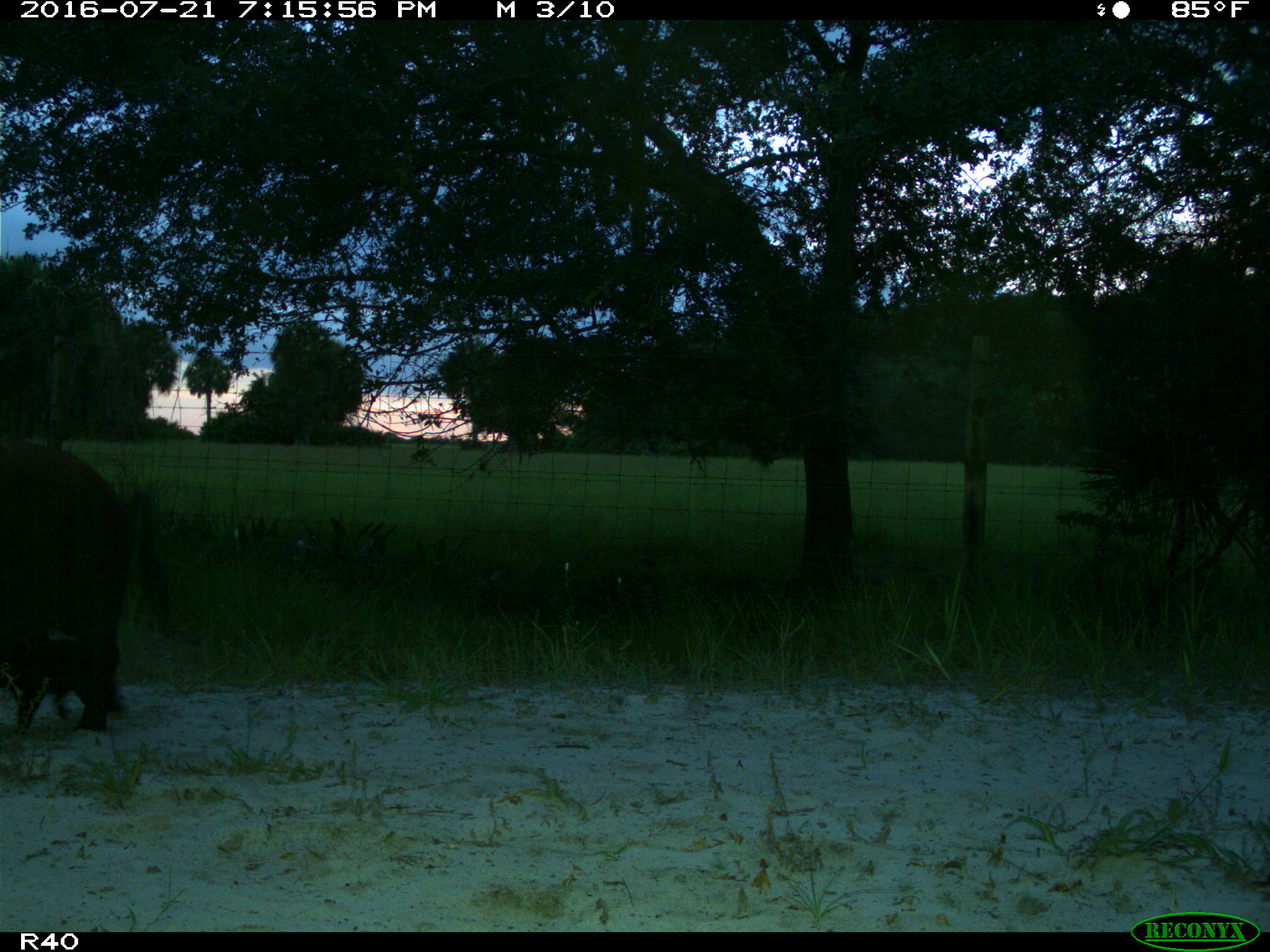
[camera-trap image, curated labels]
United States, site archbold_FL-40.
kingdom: Animalia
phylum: Chordata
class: Mammalia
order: Artiodactyla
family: Suidae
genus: Sus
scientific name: Sus scrofa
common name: wild boar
Sus scrofa (wild boar).